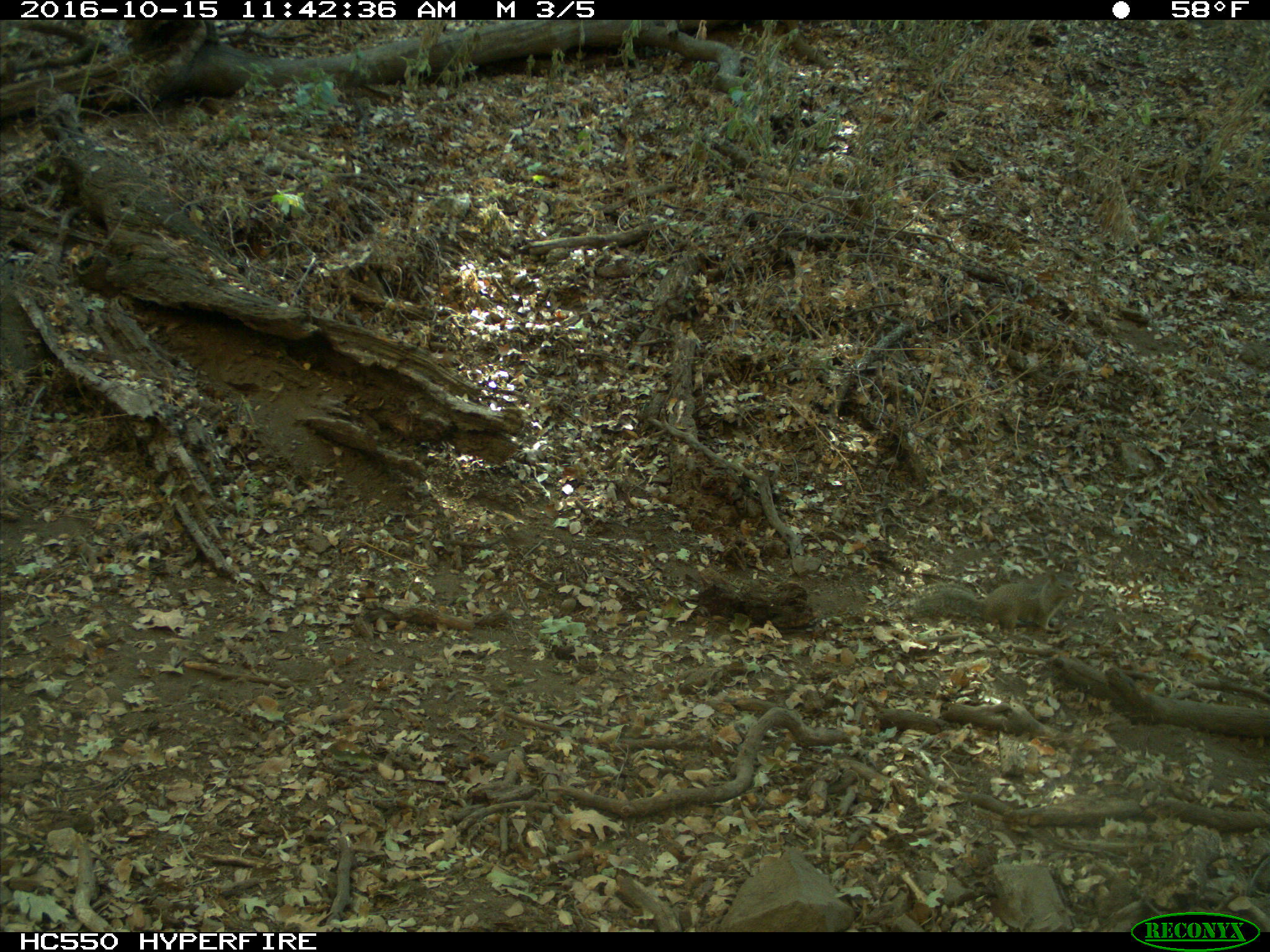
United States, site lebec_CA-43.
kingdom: Animalia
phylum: Chordata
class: Mammalia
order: Rodentia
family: Sciuridae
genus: Otospermophilus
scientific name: Otospermophilus beecheyi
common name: california ground squirrel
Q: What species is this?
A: Otospermophilus beecheyi (california ground squirrel).